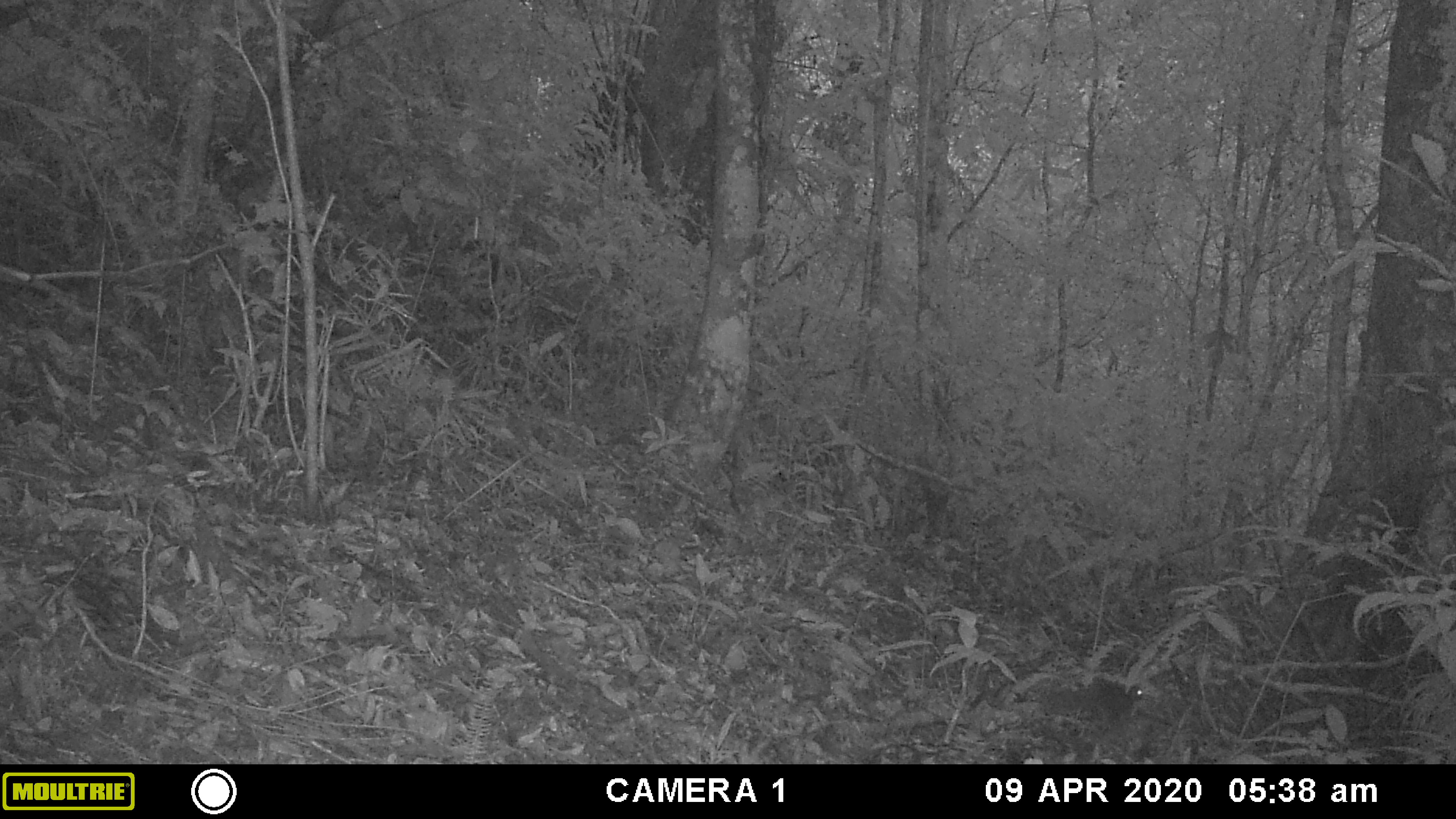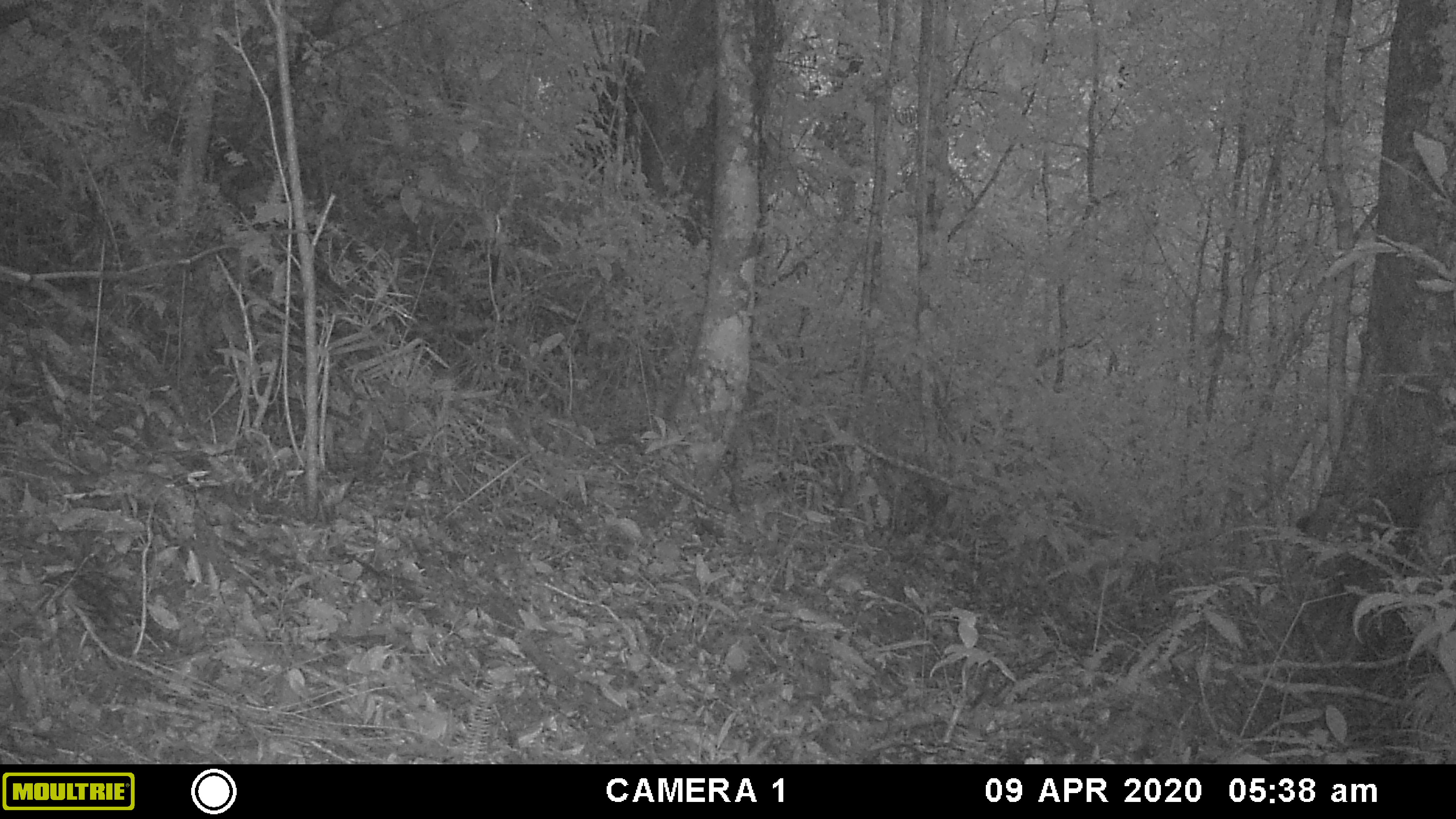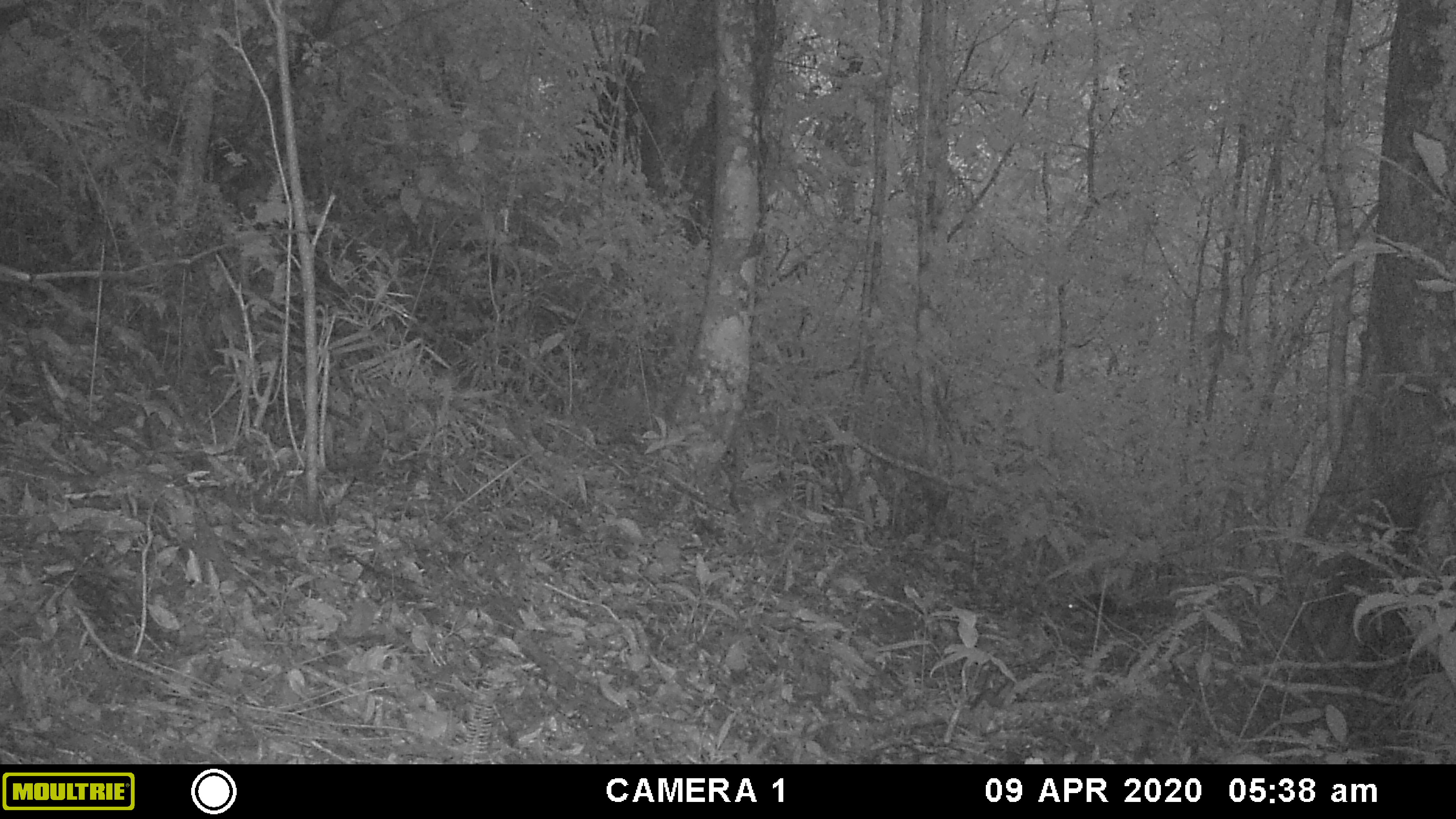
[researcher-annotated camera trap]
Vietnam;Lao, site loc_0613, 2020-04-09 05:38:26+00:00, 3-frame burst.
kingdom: Animalia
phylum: Chordata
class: Mammalia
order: Rodentia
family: Sciuridae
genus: Dremomys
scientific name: Dremomys rufigenis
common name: red-cheeked squirrel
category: red cheeked squirrel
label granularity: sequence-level